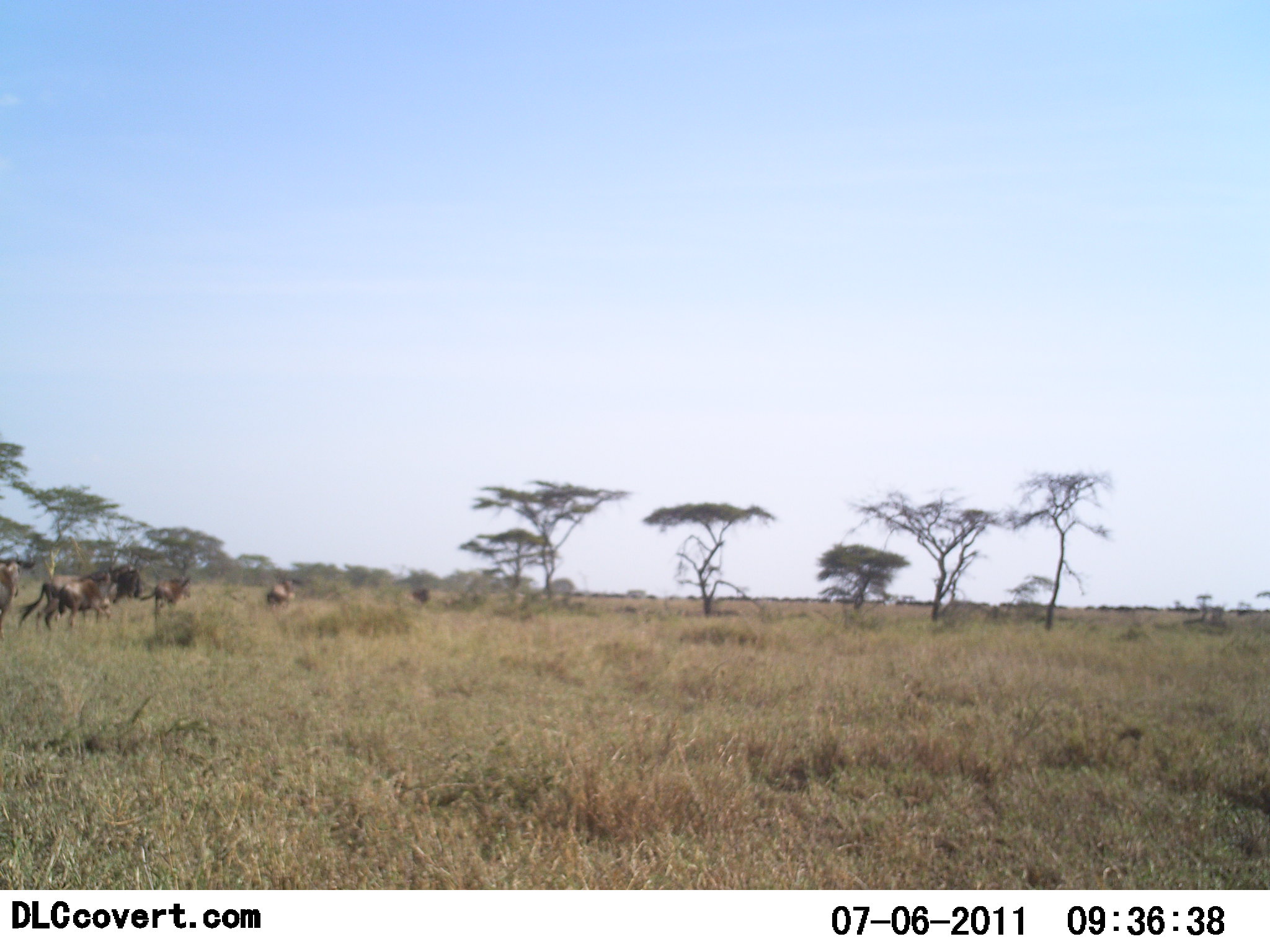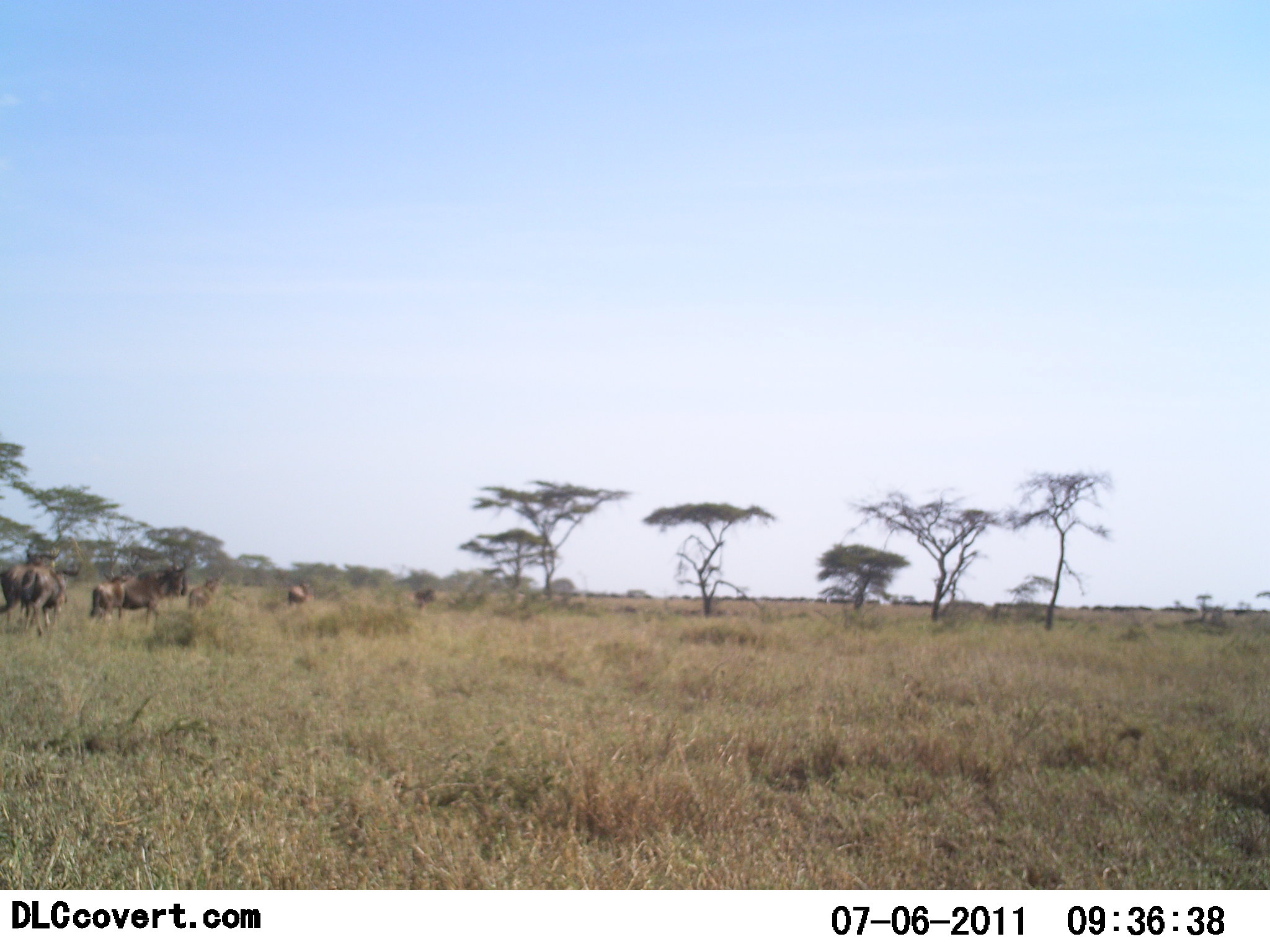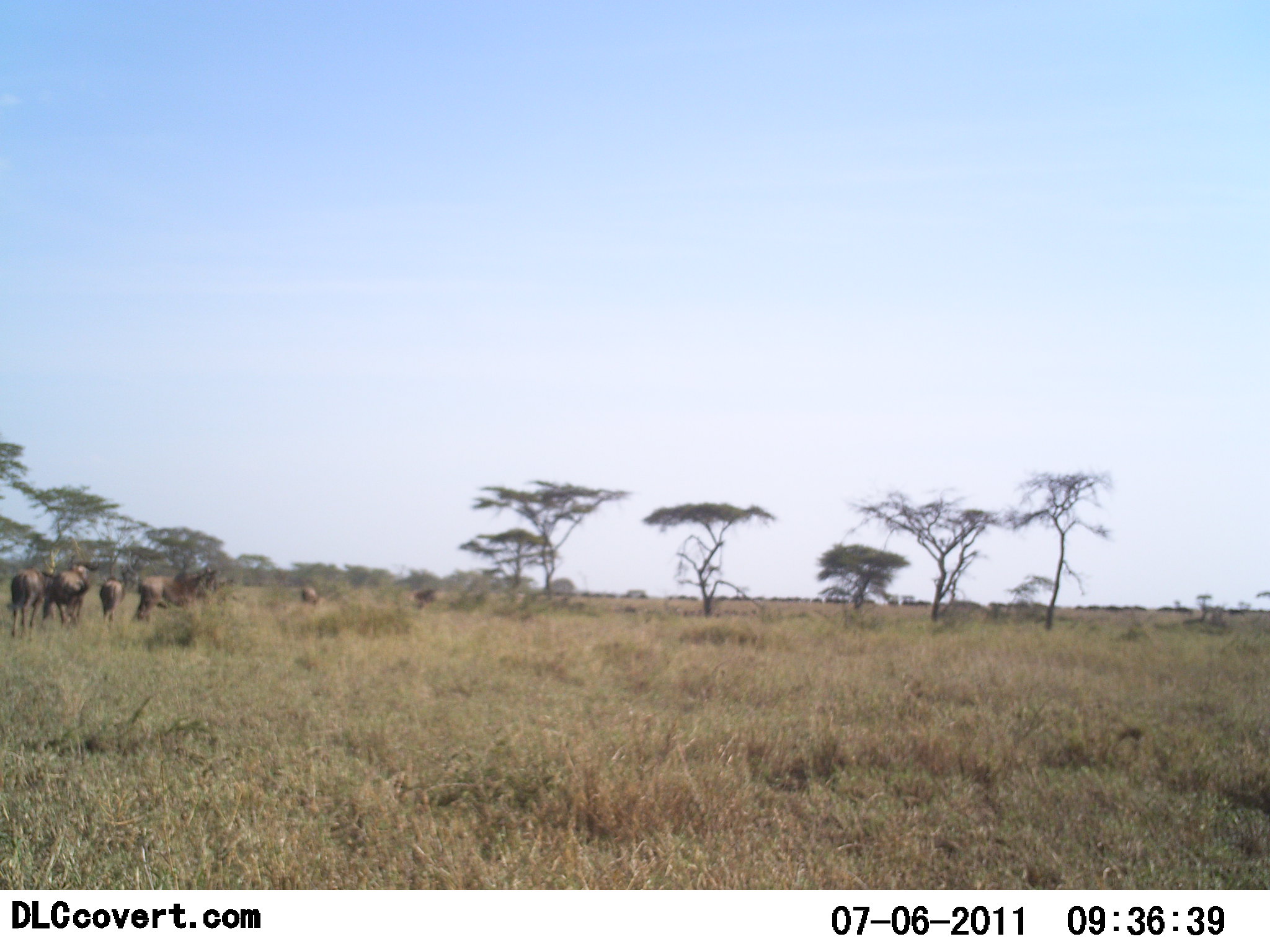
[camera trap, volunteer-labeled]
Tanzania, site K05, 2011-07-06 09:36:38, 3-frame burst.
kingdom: Animalia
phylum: Chordata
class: Mammalia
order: Artiodactyla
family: Bovidae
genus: Connochaetes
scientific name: Connochaetes taurinus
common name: blue wildebeest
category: wildebeest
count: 10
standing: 27%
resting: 0%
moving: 100%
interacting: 0%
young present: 7%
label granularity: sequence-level